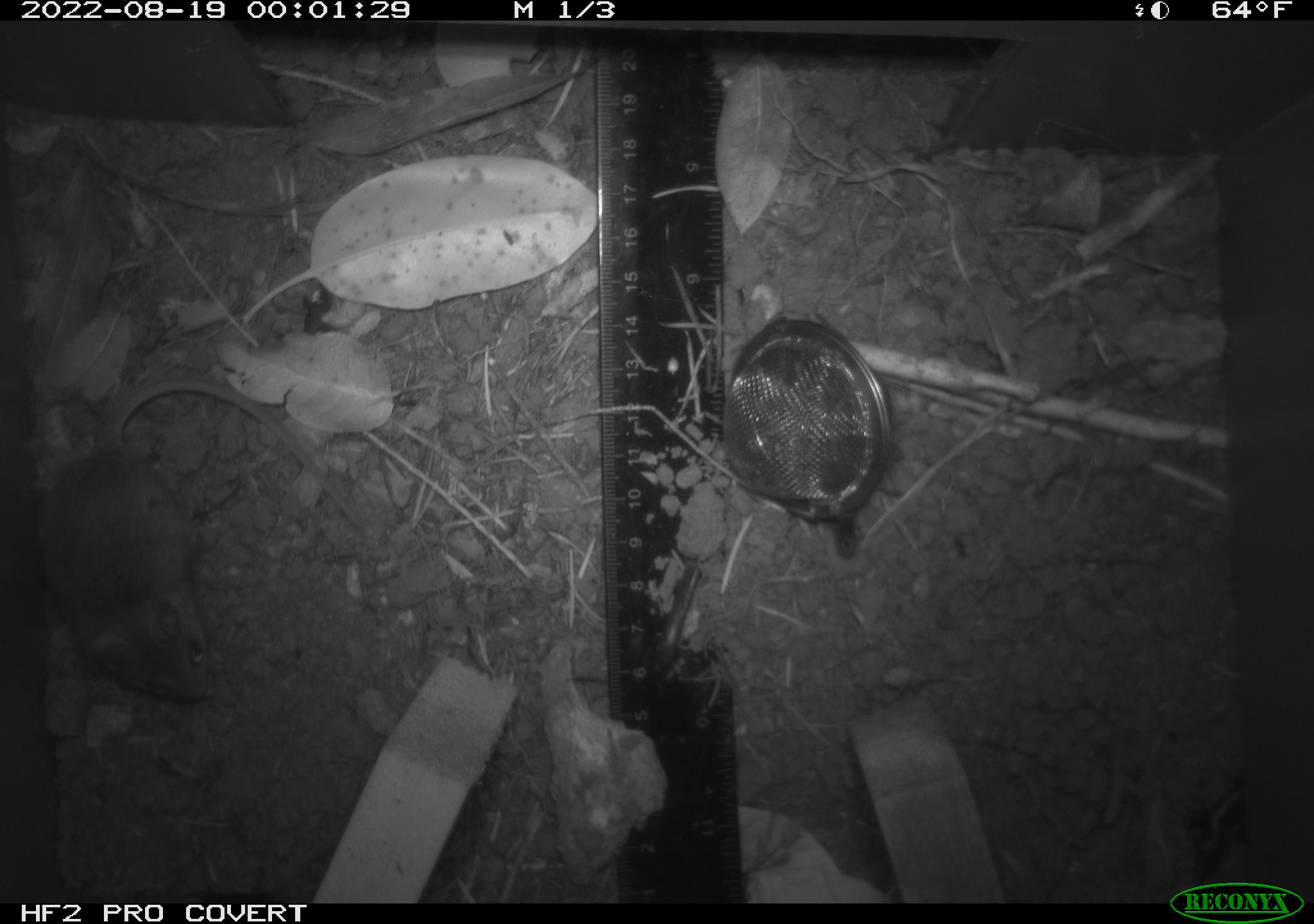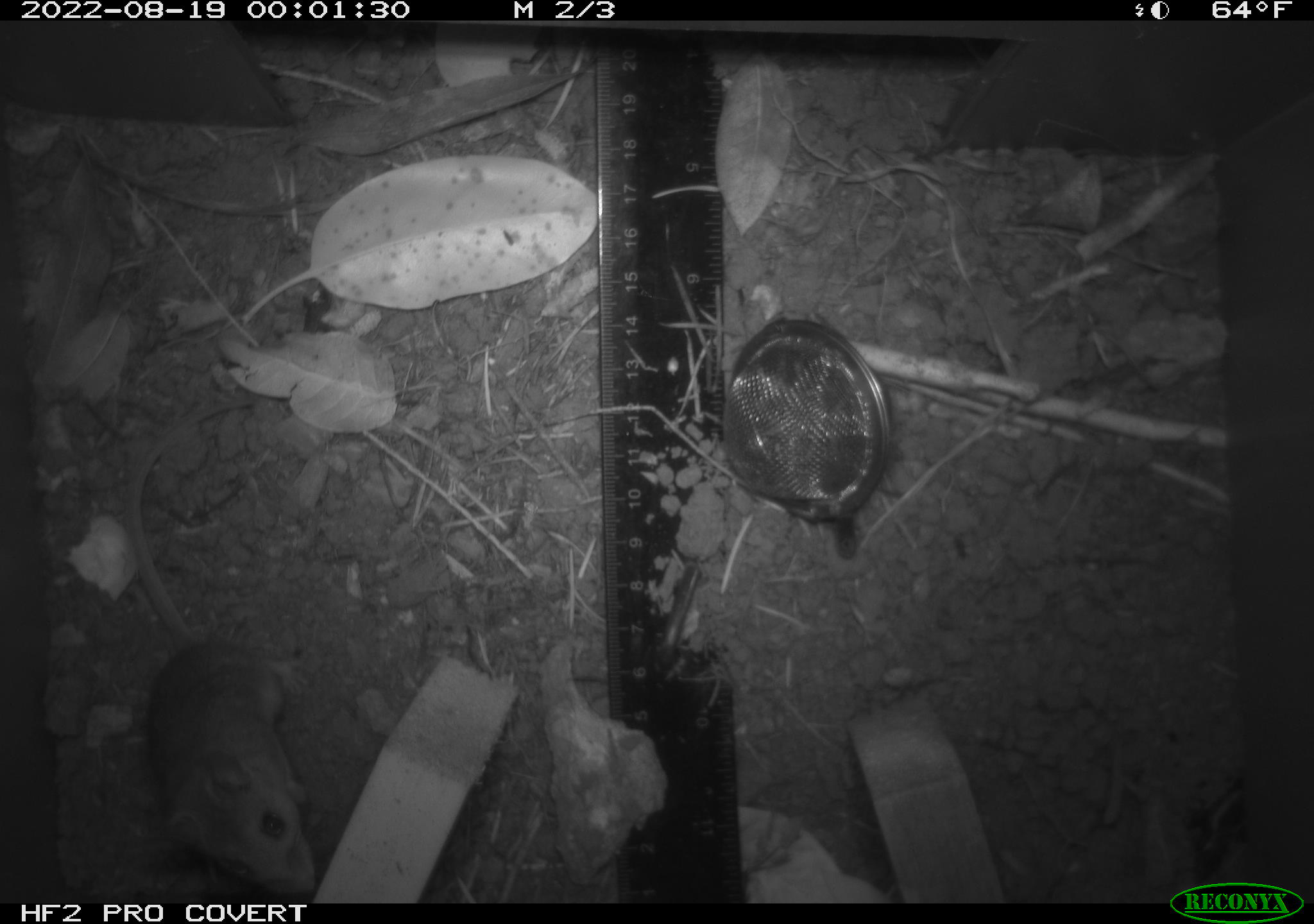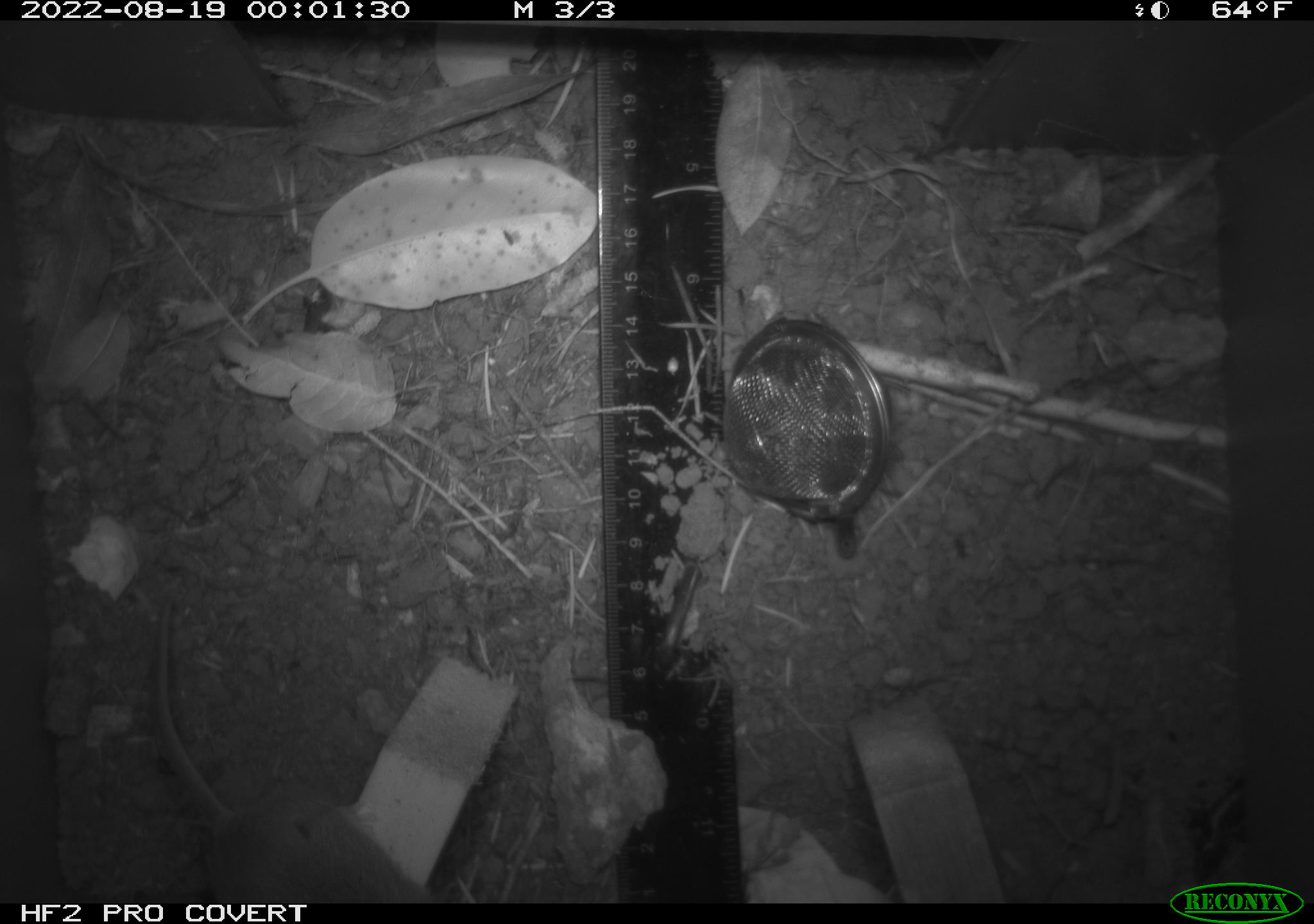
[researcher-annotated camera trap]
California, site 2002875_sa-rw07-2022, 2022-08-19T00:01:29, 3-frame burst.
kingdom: Animalia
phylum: Chordata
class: Mammalia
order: Rodentia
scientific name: Rodentia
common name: mouse species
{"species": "mouse species (Rodentia)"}